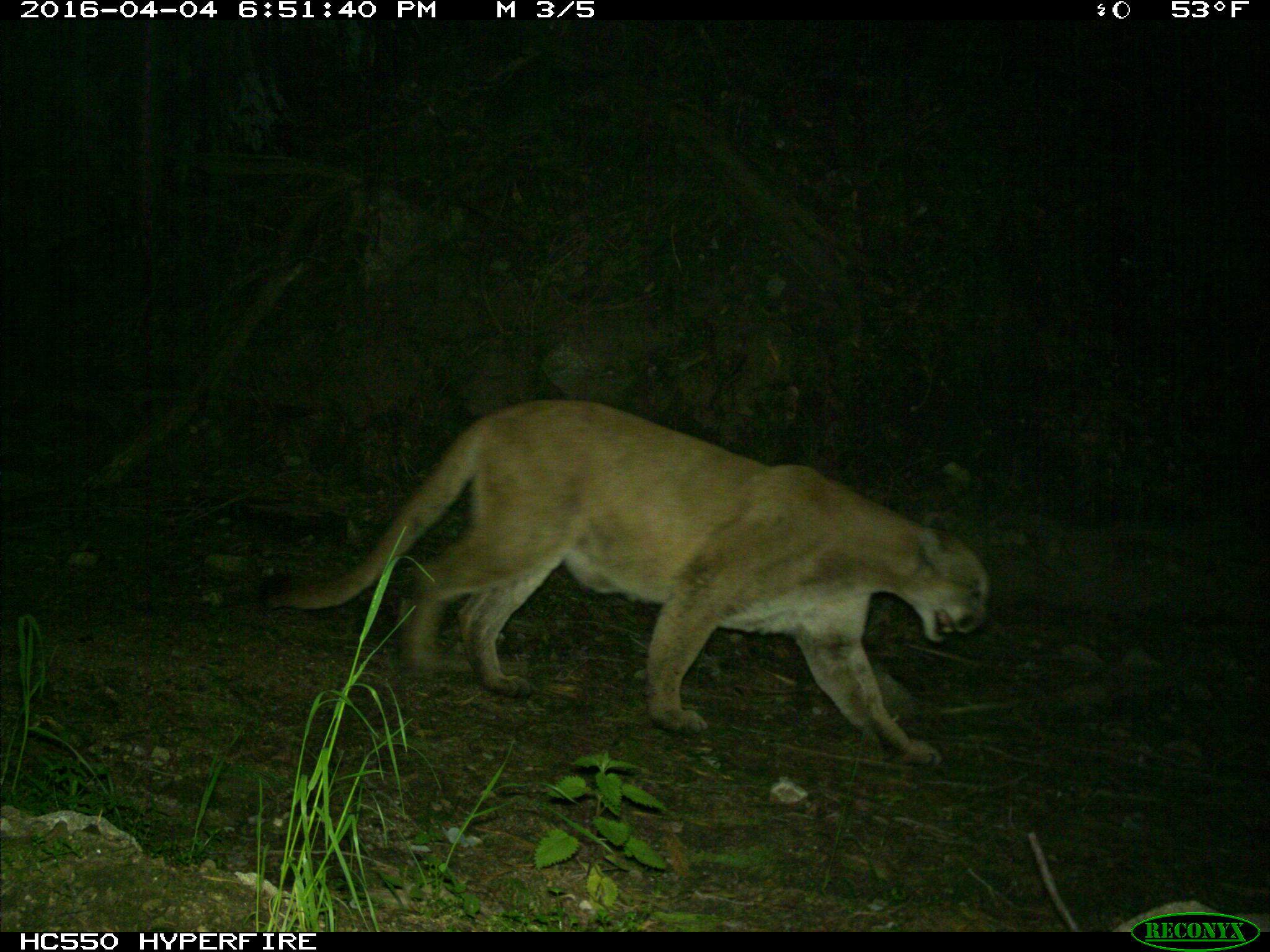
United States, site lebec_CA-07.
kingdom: Animalia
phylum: Chordata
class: Mammalia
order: Carnivora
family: Felidae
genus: Puma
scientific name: Puma concolor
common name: mountain lion